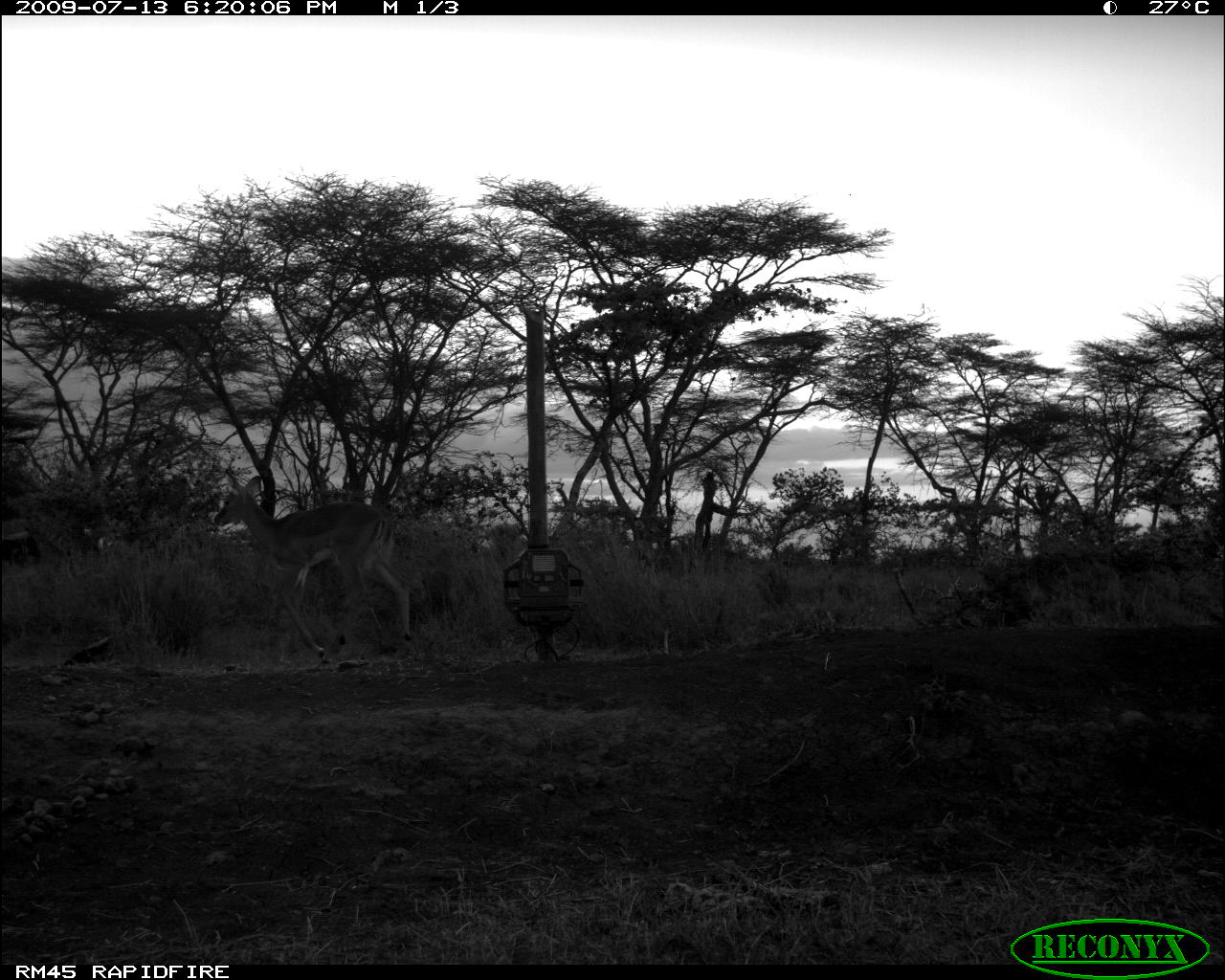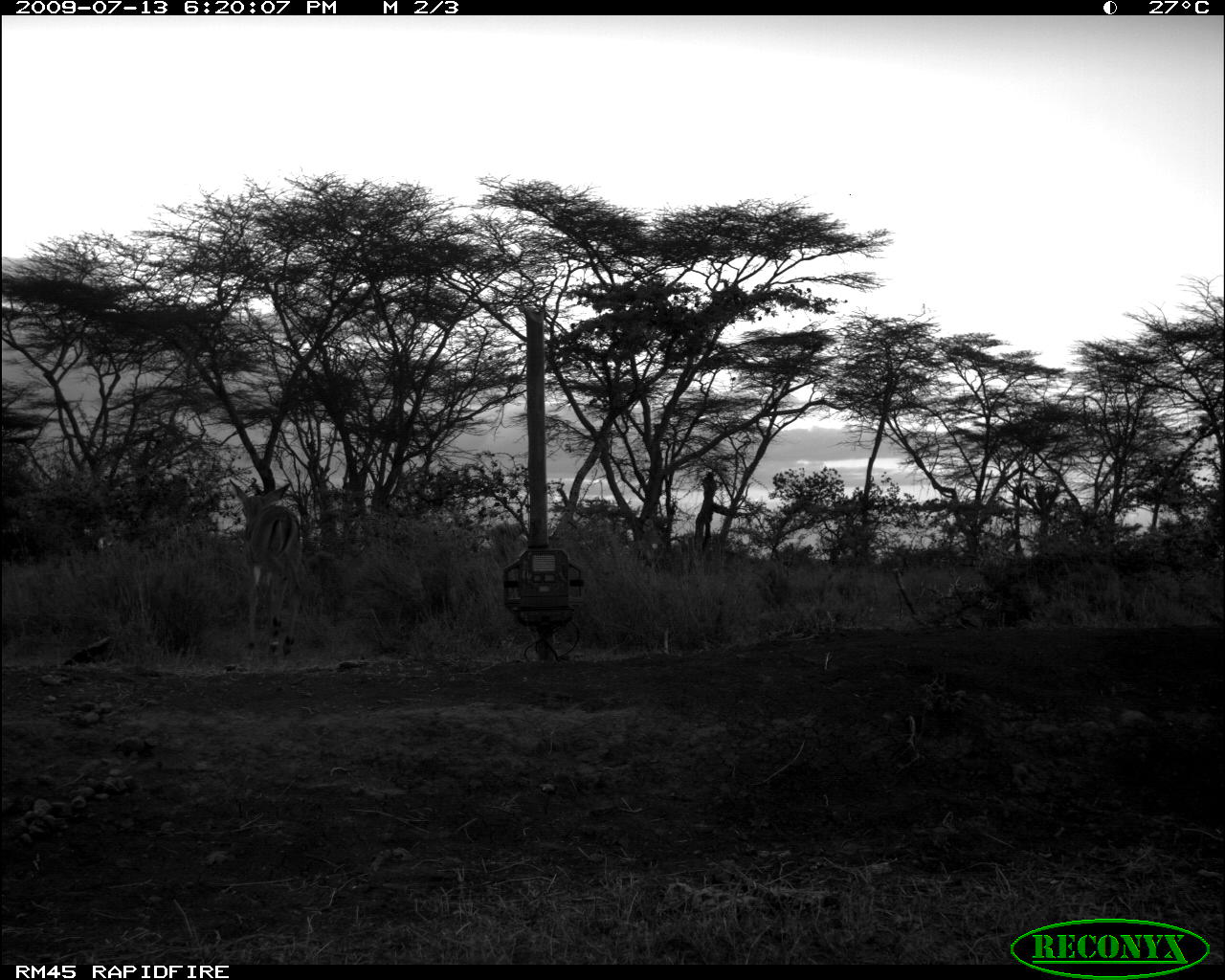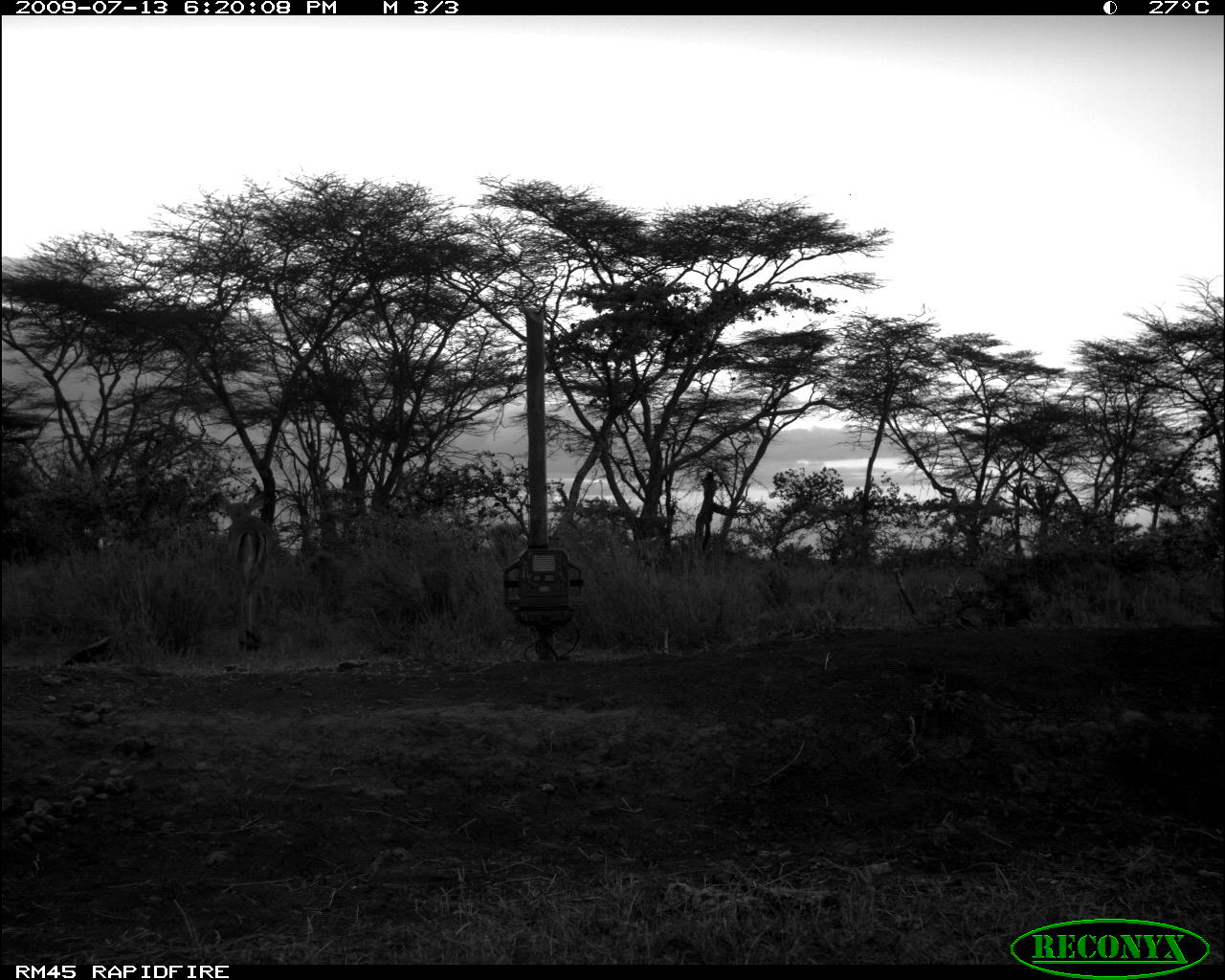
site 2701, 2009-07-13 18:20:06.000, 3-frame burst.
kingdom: Animalia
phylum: Chordata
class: Mammalia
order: Artiodactyla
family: Bovidae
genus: Aepyceros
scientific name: Aepyceros melampus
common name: impala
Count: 3.